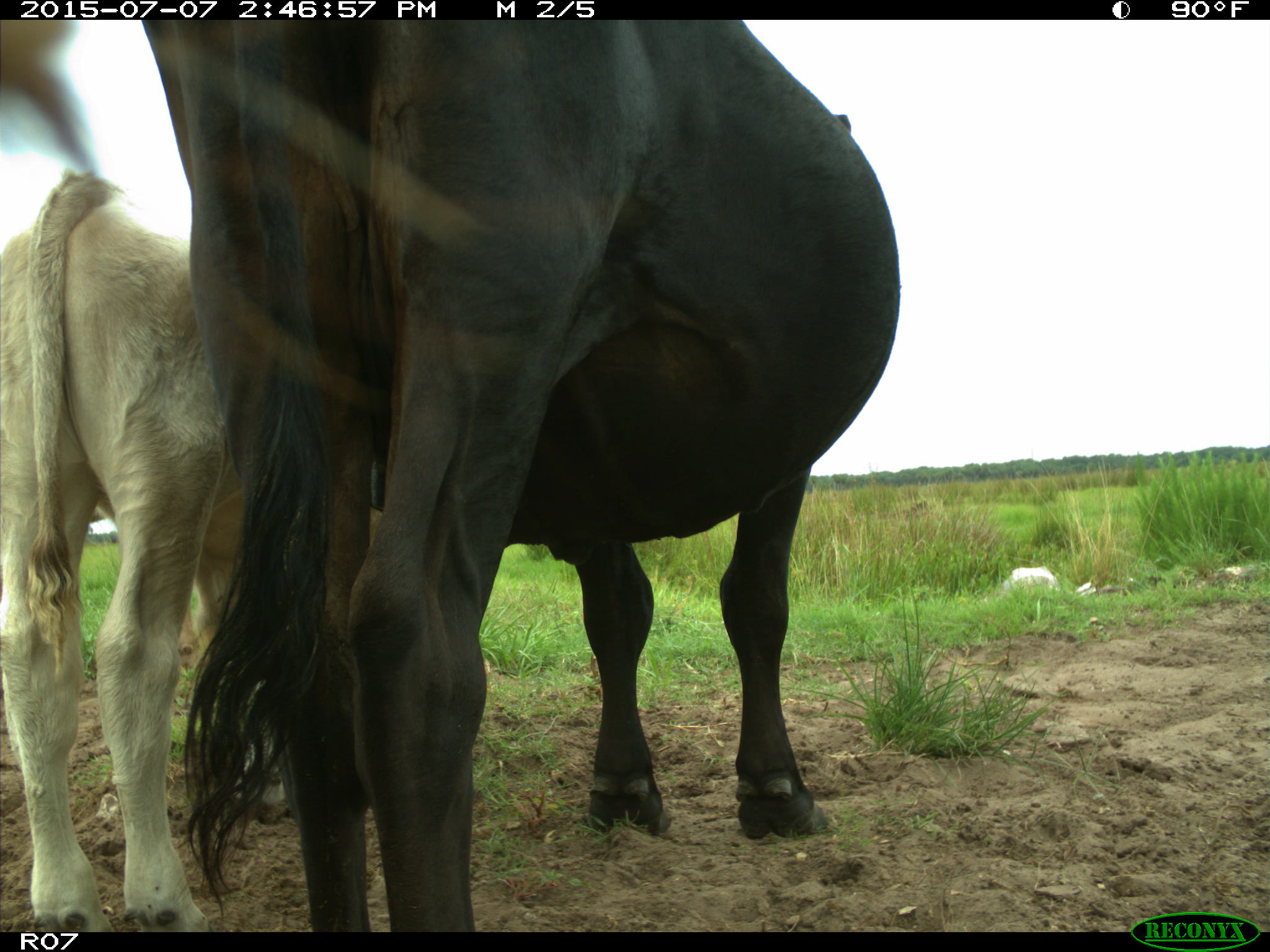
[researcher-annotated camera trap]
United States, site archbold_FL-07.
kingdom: Animalia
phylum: Chordata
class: Mammalia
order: Artiodactyla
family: Bovidae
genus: Bos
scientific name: Bos taurus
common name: domestic cow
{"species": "Bos taurus (domestic cow)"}